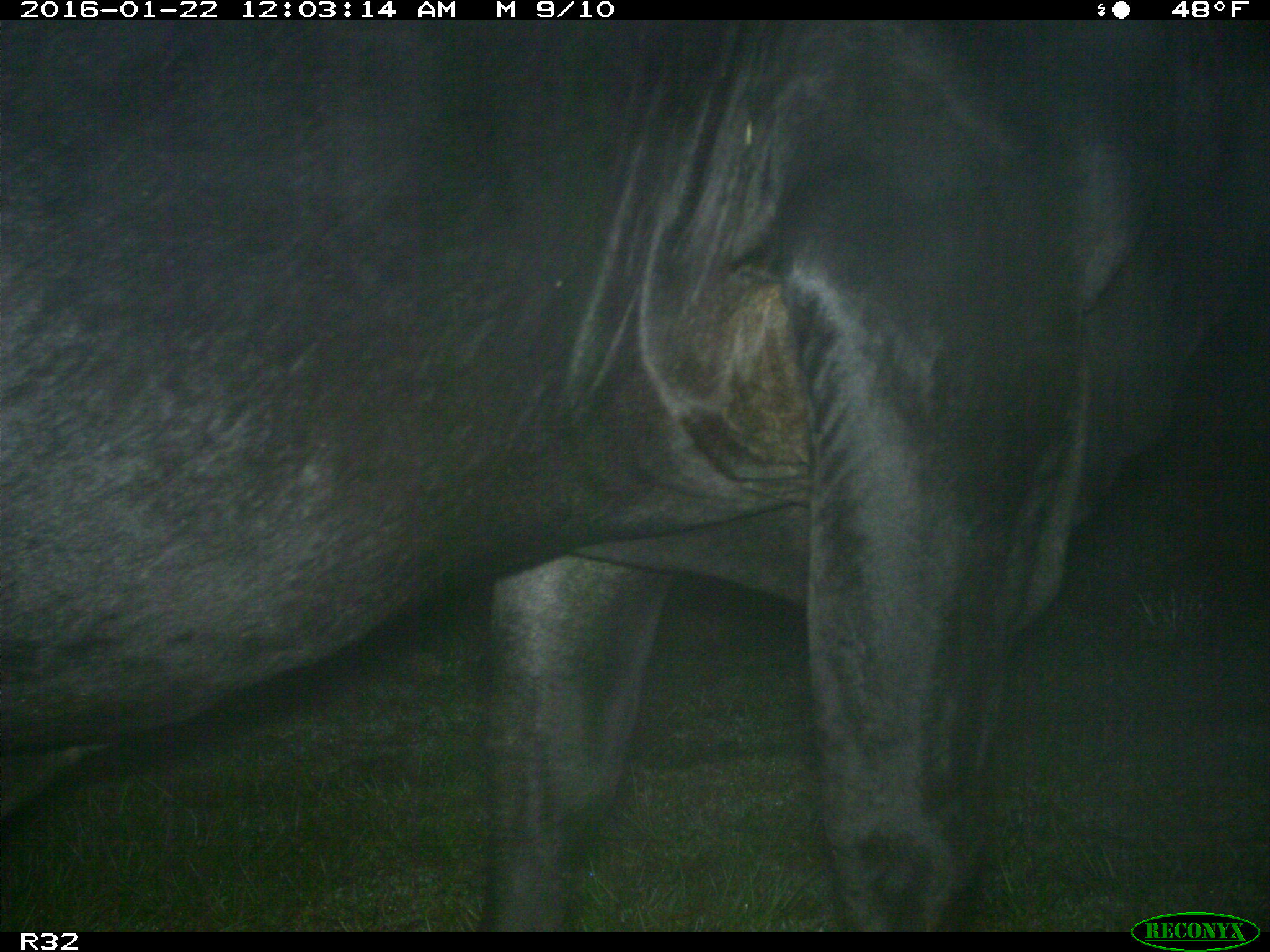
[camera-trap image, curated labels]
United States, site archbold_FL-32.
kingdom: Animalia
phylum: Chordata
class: Mammalia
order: Artiodactyla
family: Bovidae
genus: Bos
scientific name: Bos taurus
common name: domestic cow